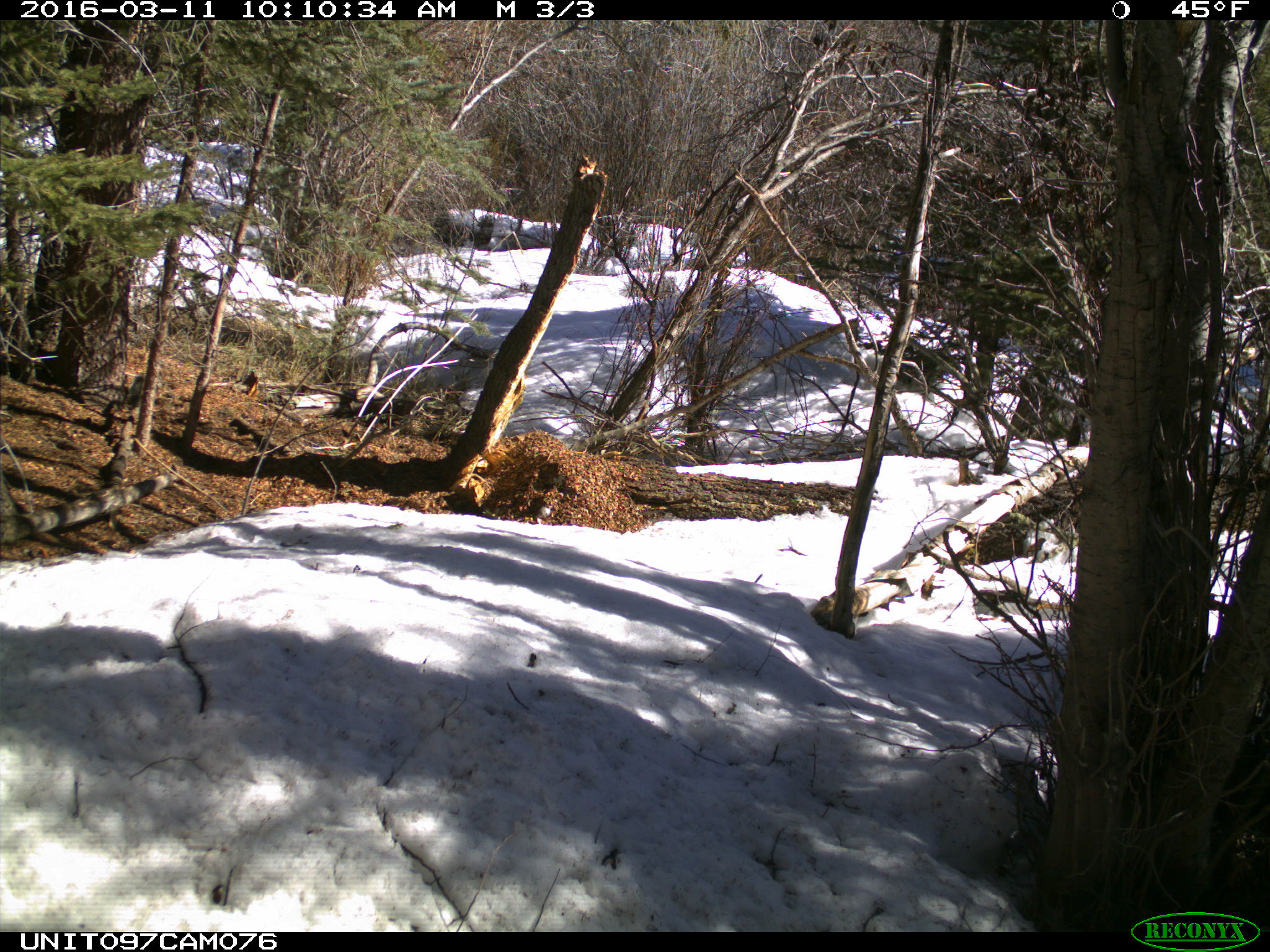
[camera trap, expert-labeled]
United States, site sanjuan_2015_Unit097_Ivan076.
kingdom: Animalia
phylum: Chordata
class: Mammalia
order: Rodentia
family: Sciuridae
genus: Tamiasciurus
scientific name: Tamiasciurus hudsonicus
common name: american red squirrel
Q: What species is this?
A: Tamiasciurus hudsonicus (american red squirrel).